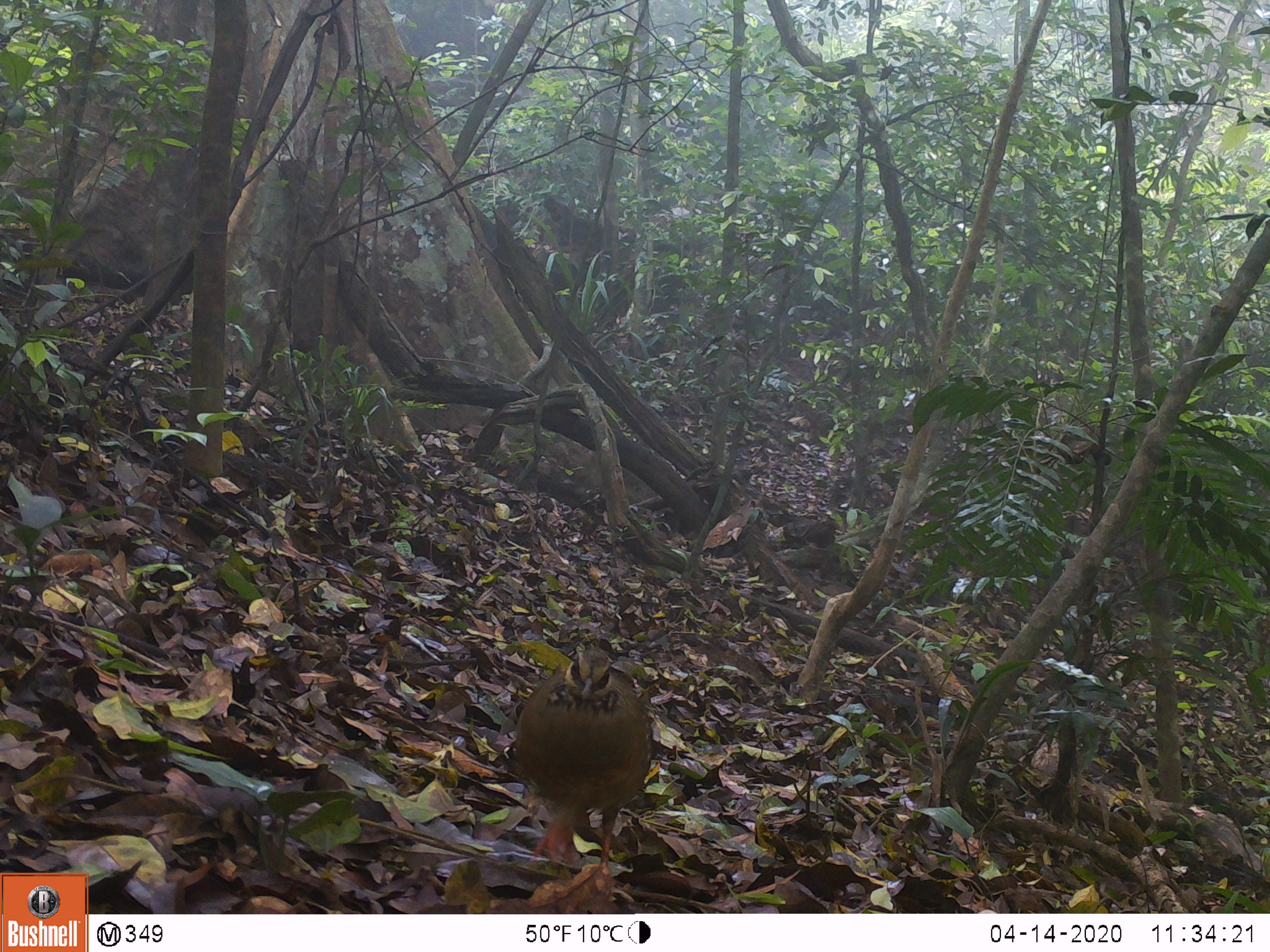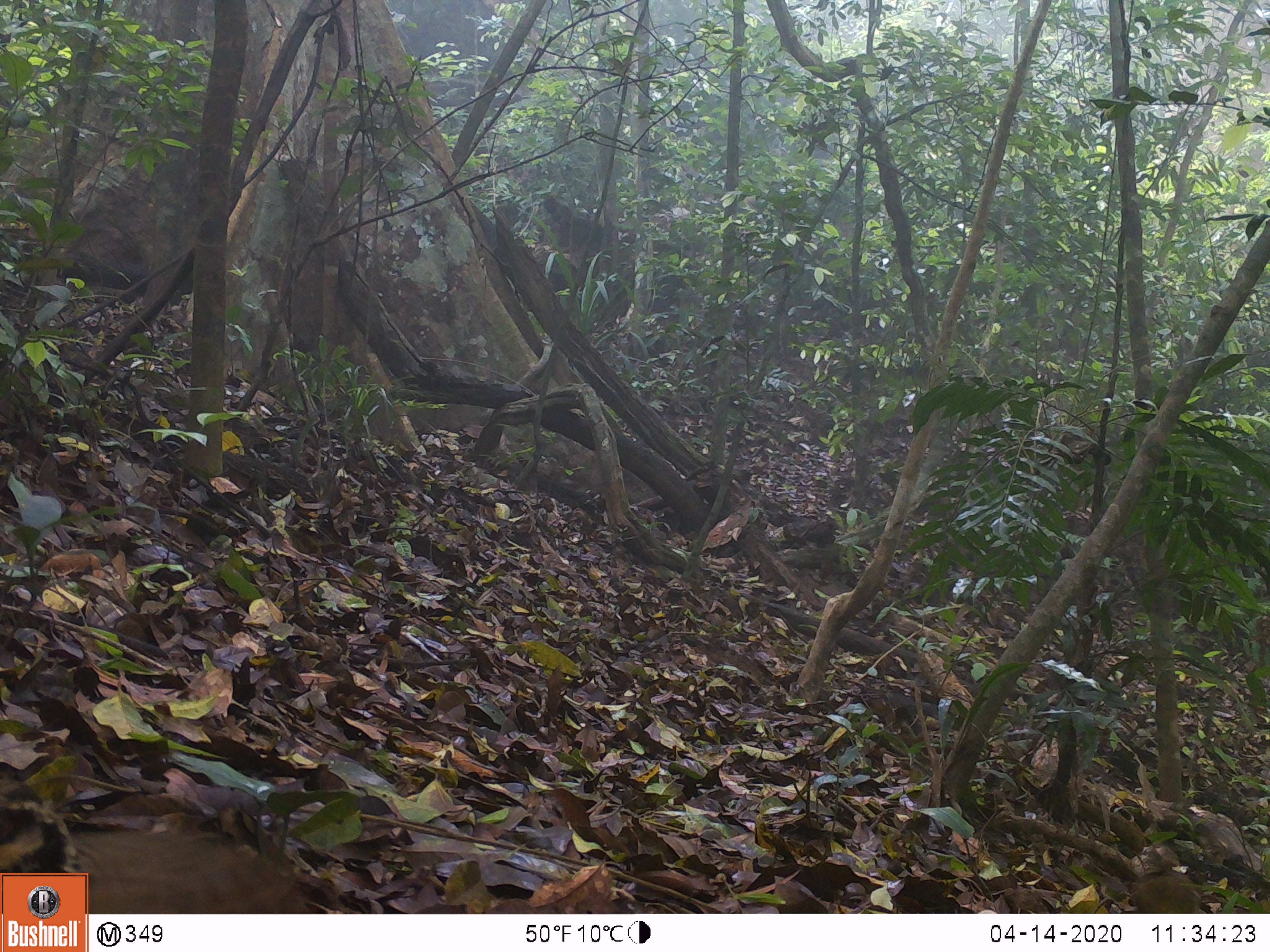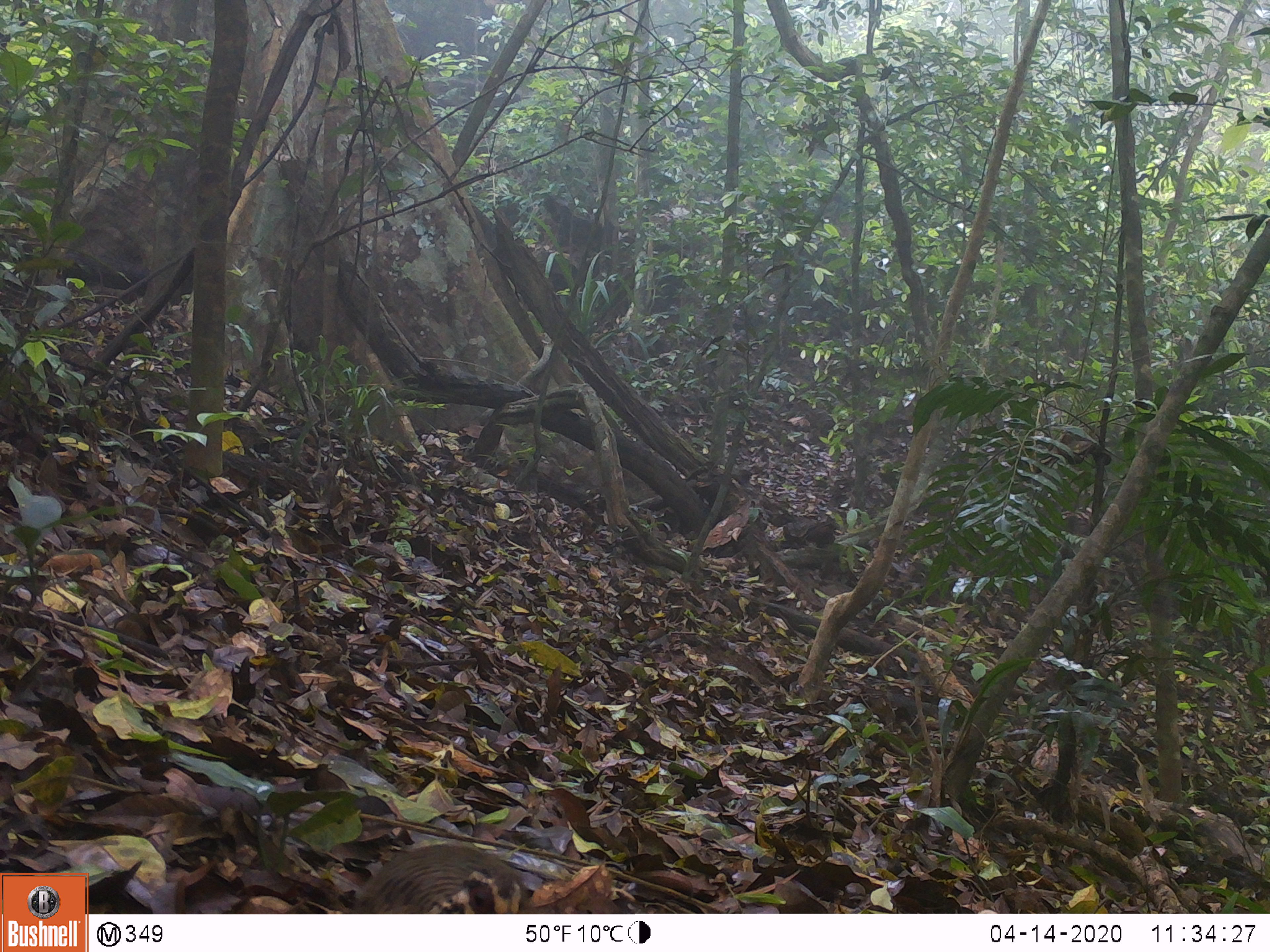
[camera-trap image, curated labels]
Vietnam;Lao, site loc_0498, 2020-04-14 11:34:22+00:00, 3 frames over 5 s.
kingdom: Animalia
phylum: Chordata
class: Aves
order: Galliformes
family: Phasianidae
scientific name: Phasianidae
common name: partridge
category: unidentified partridge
Unidentified partridge (partridge) (Phasianidae). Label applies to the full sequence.